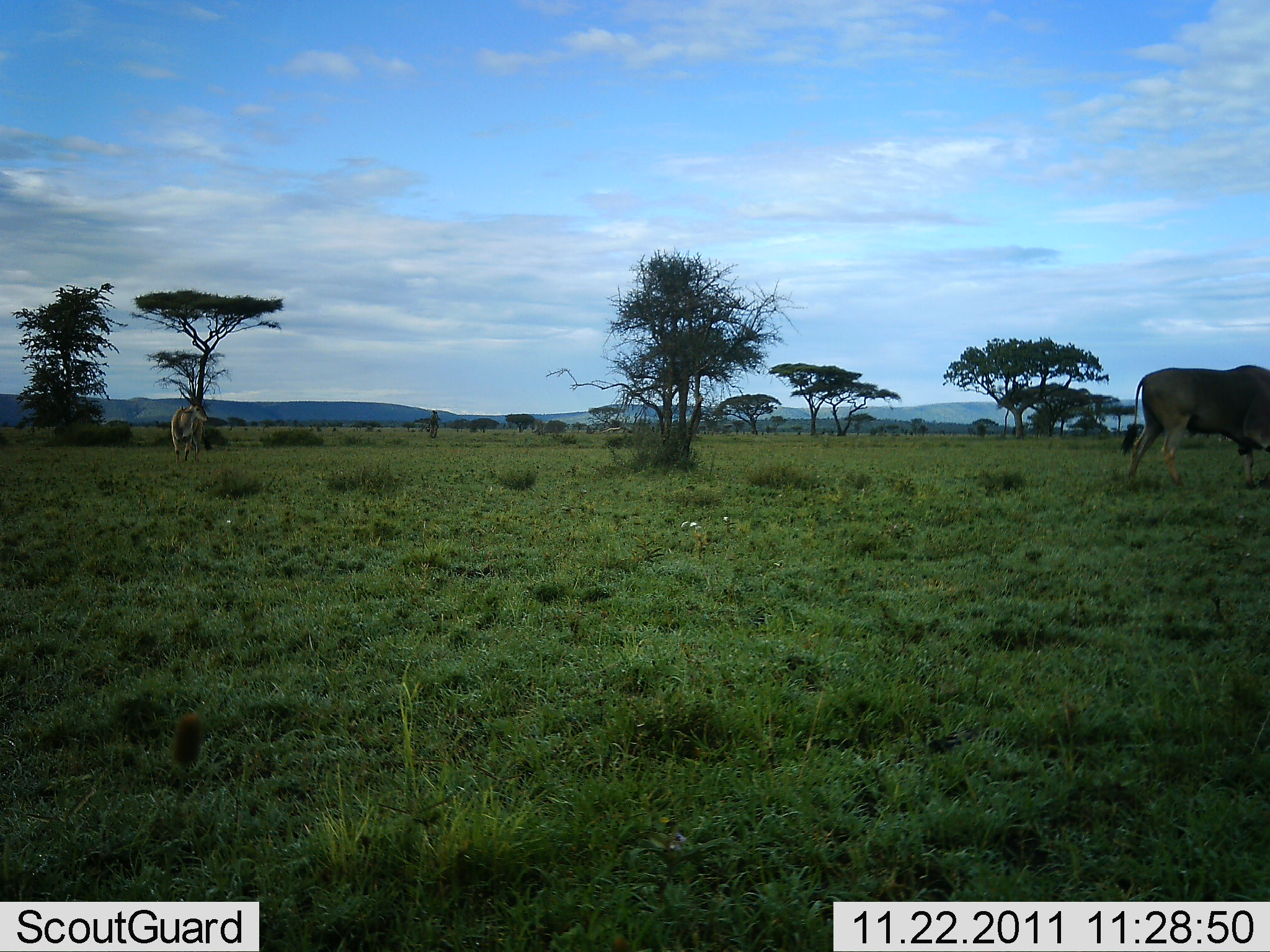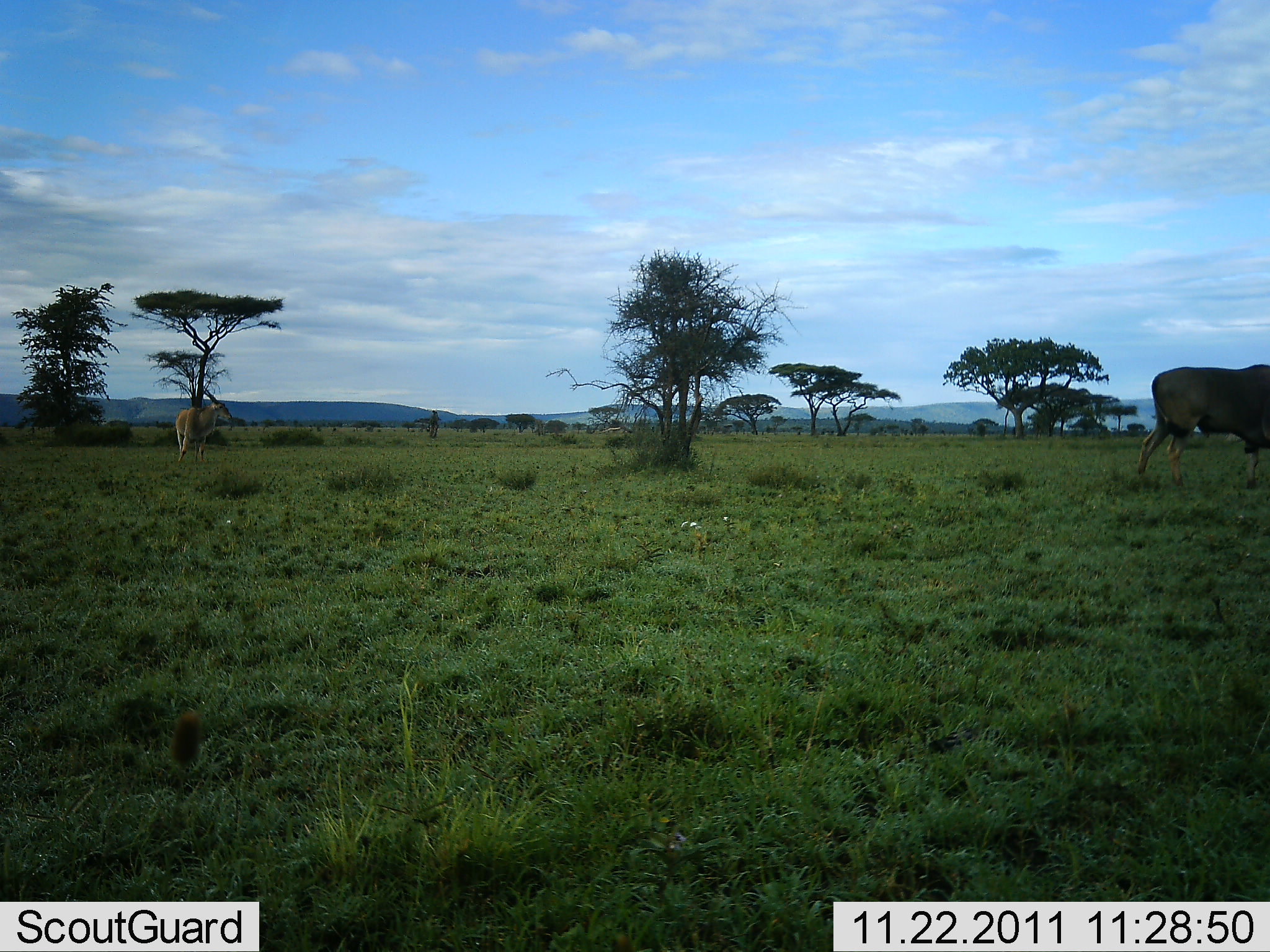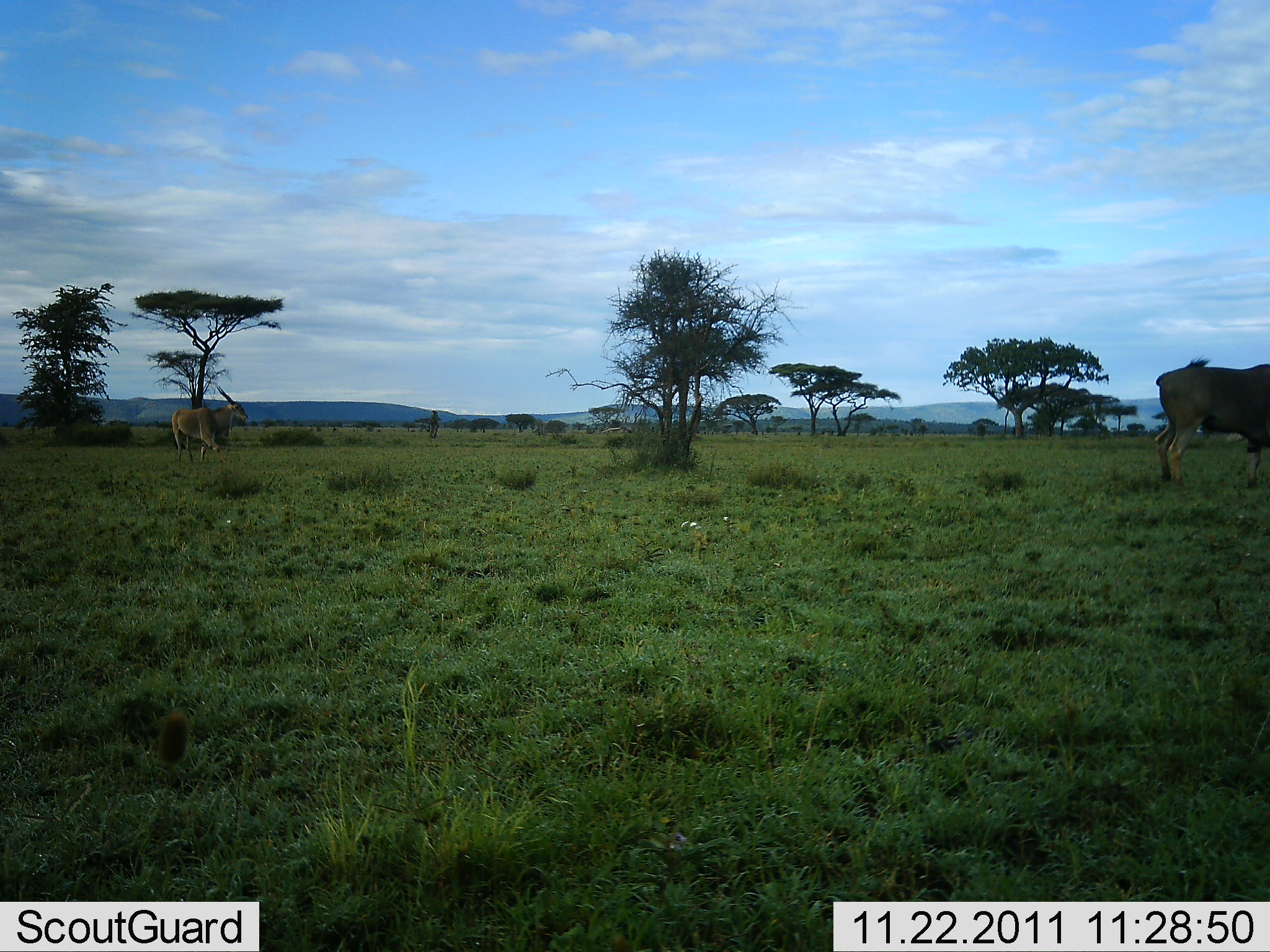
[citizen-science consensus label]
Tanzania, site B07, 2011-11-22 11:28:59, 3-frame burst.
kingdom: Animalia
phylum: Chordata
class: Mammalia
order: Artiodactyla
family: Bovidae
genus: Tragelaphus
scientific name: Tragelaphus oryx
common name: eland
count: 2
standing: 75%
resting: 0%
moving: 42%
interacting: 0%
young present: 0%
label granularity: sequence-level